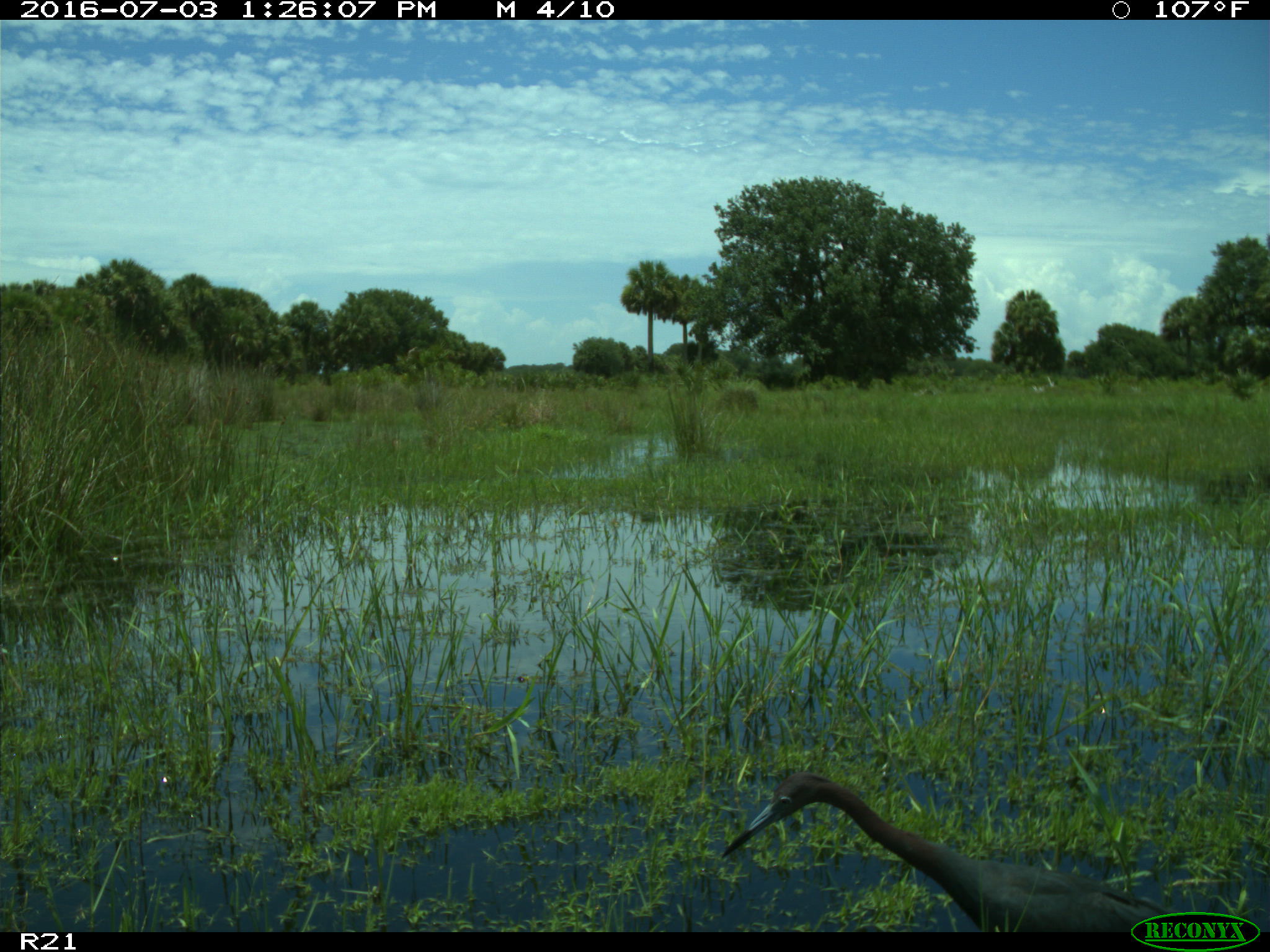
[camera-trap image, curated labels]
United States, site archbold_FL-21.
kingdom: Animalia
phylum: Chordata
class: Aves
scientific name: Aves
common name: birds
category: unidentified bird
Unidentified bird (birds) (Aves).